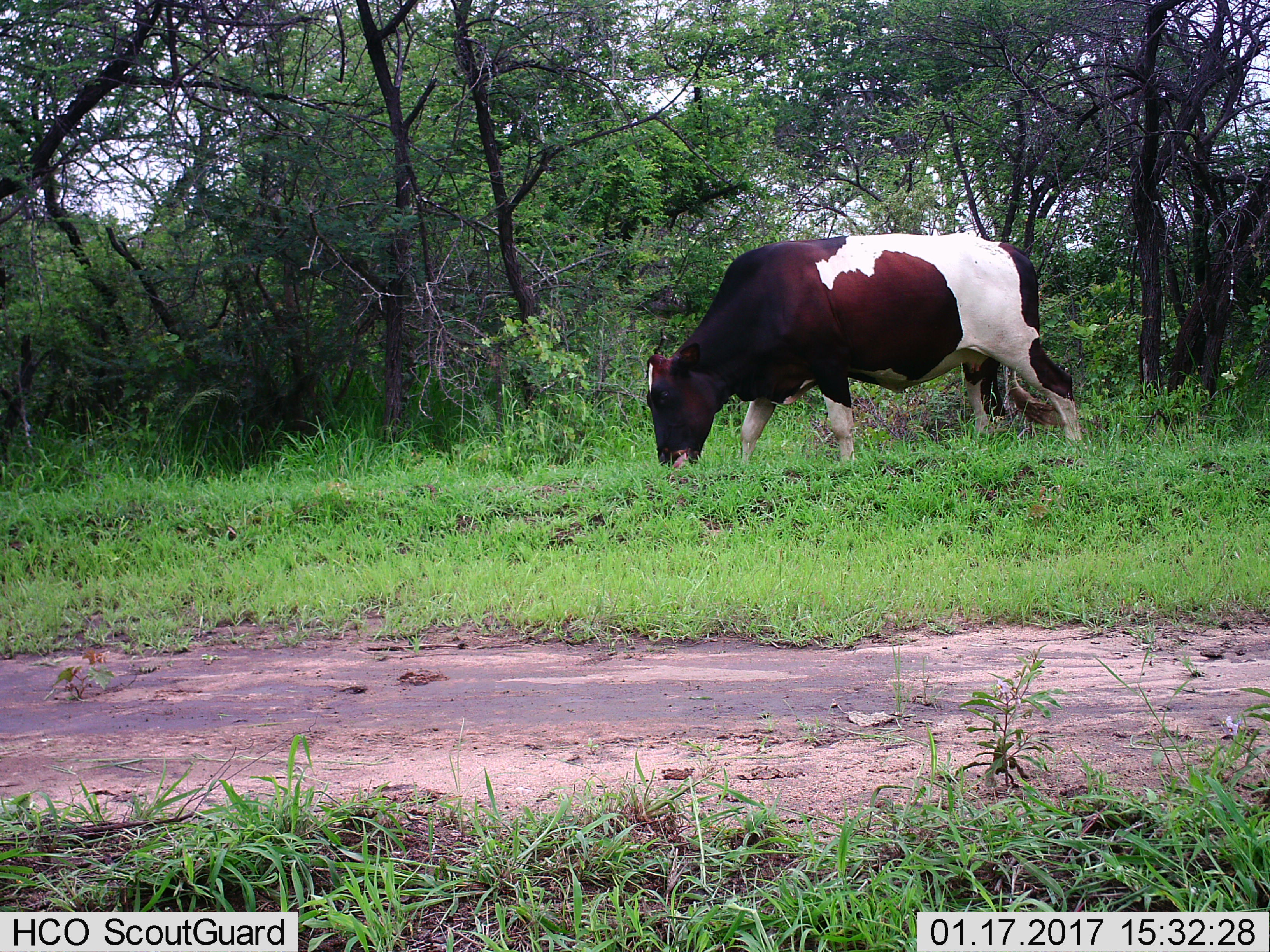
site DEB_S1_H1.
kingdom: Animalia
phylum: Chordata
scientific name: Vertebrata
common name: domestic animal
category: domesticanimal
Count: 1.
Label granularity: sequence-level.